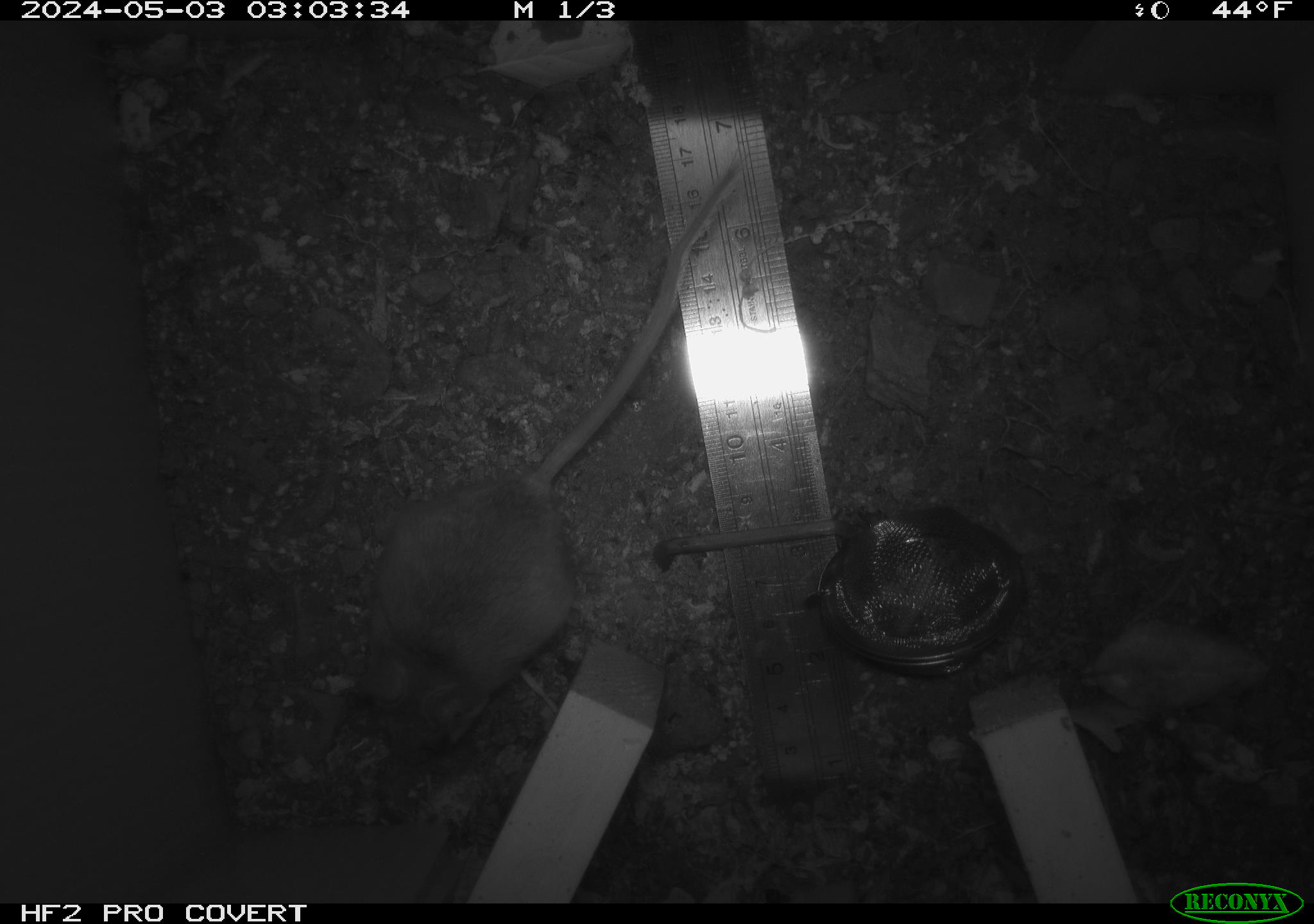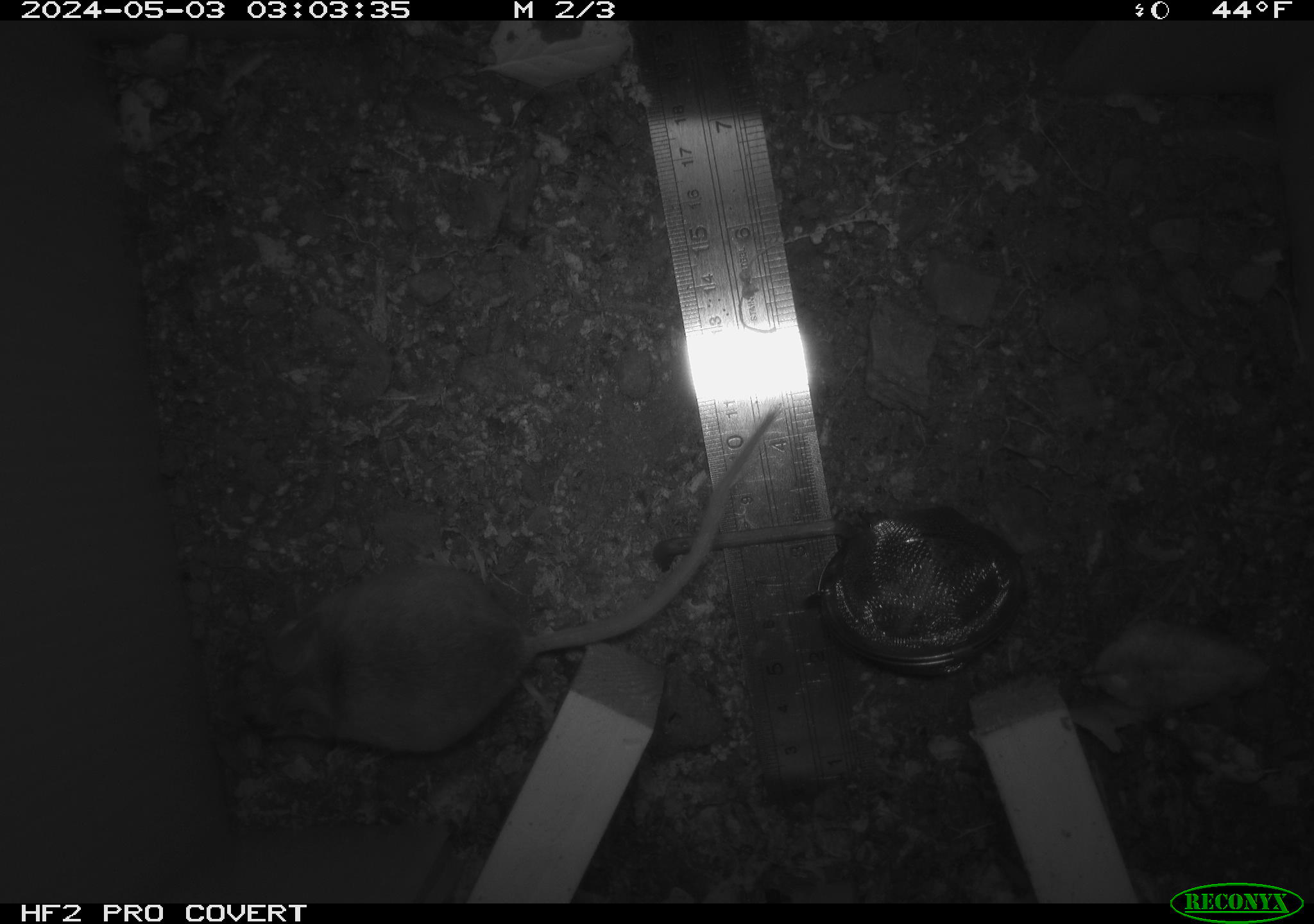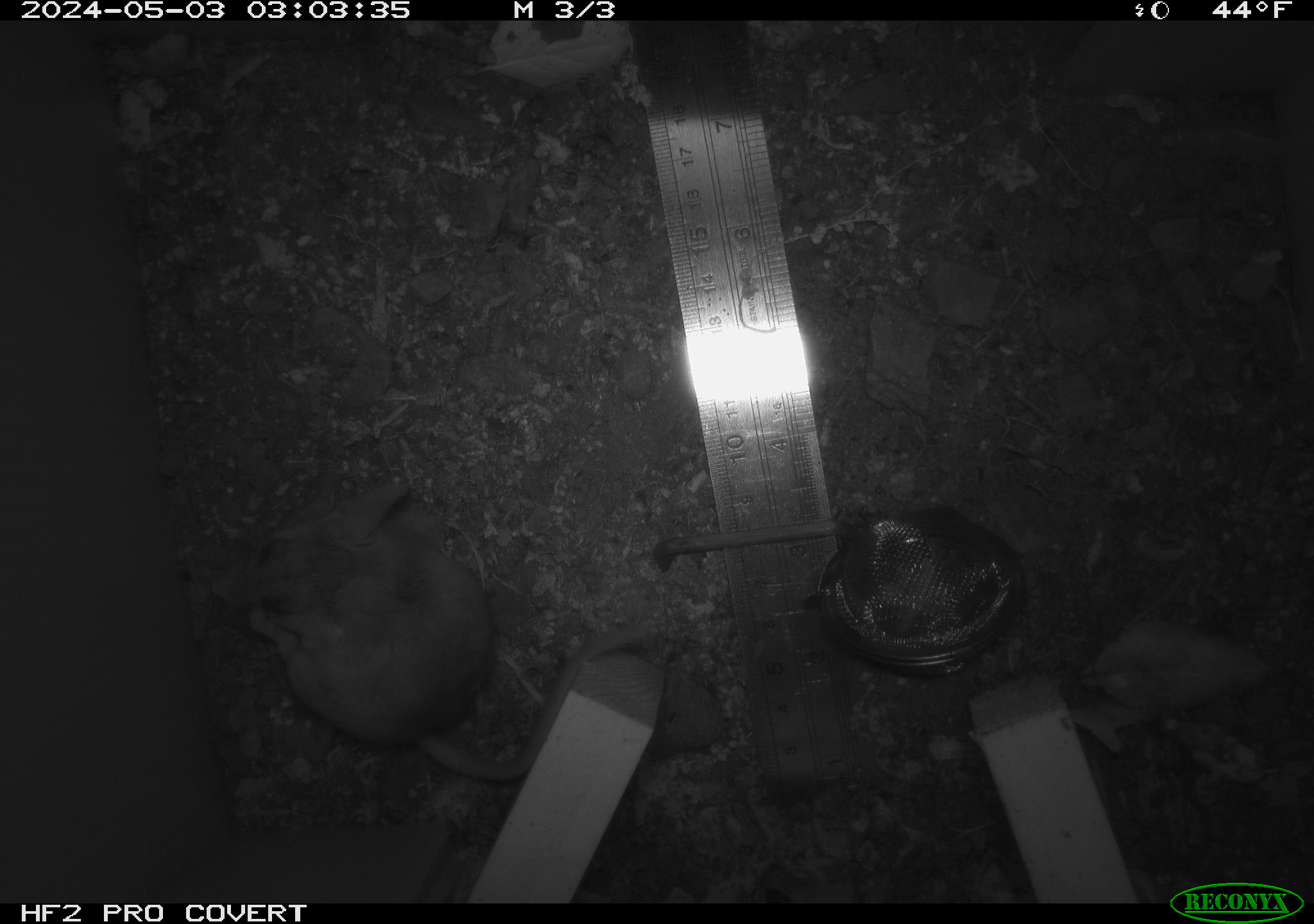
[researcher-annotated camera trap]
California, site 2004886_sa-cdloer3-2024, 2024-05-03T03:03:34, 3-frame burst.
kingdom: Animalia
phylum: Chordata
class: Mammalia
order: Rodentia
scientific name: Rodentia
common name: mouse species